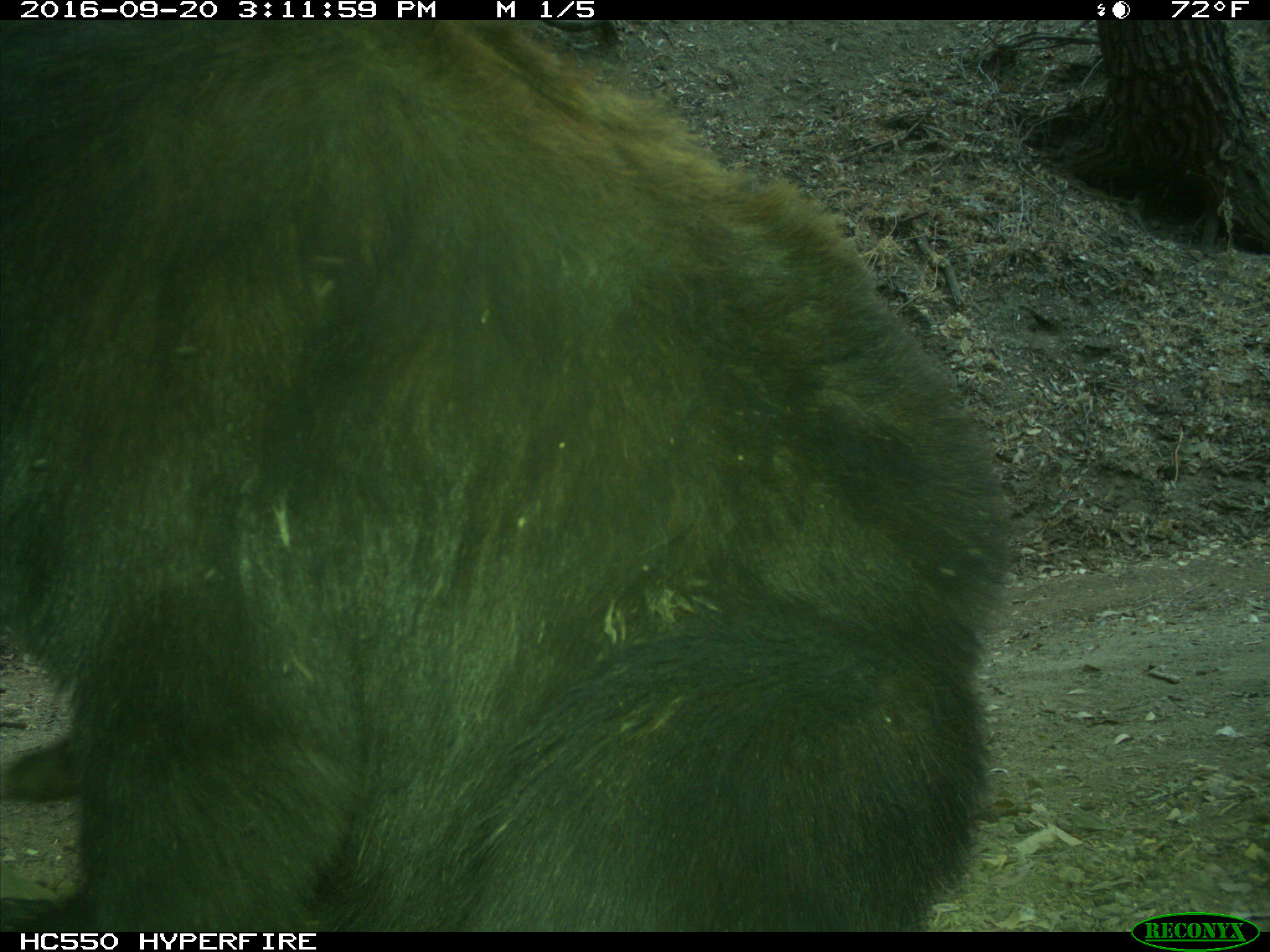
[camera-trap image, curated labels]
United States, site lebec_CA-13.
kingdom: Animalia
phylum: Chordata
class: Mammalia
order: Carnivora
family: Ursidae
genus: Ursus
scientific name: Ursus americanus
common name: american black bear